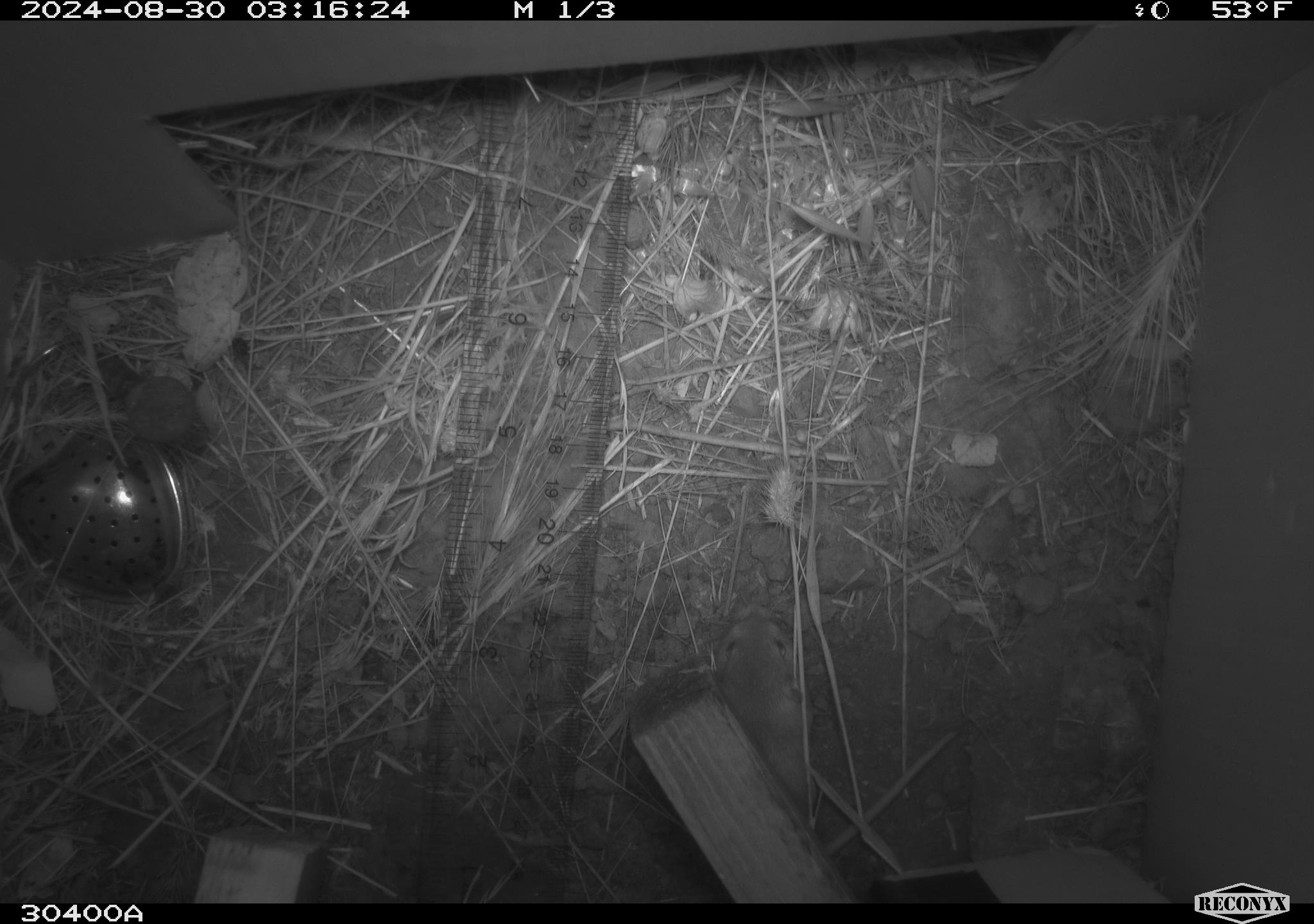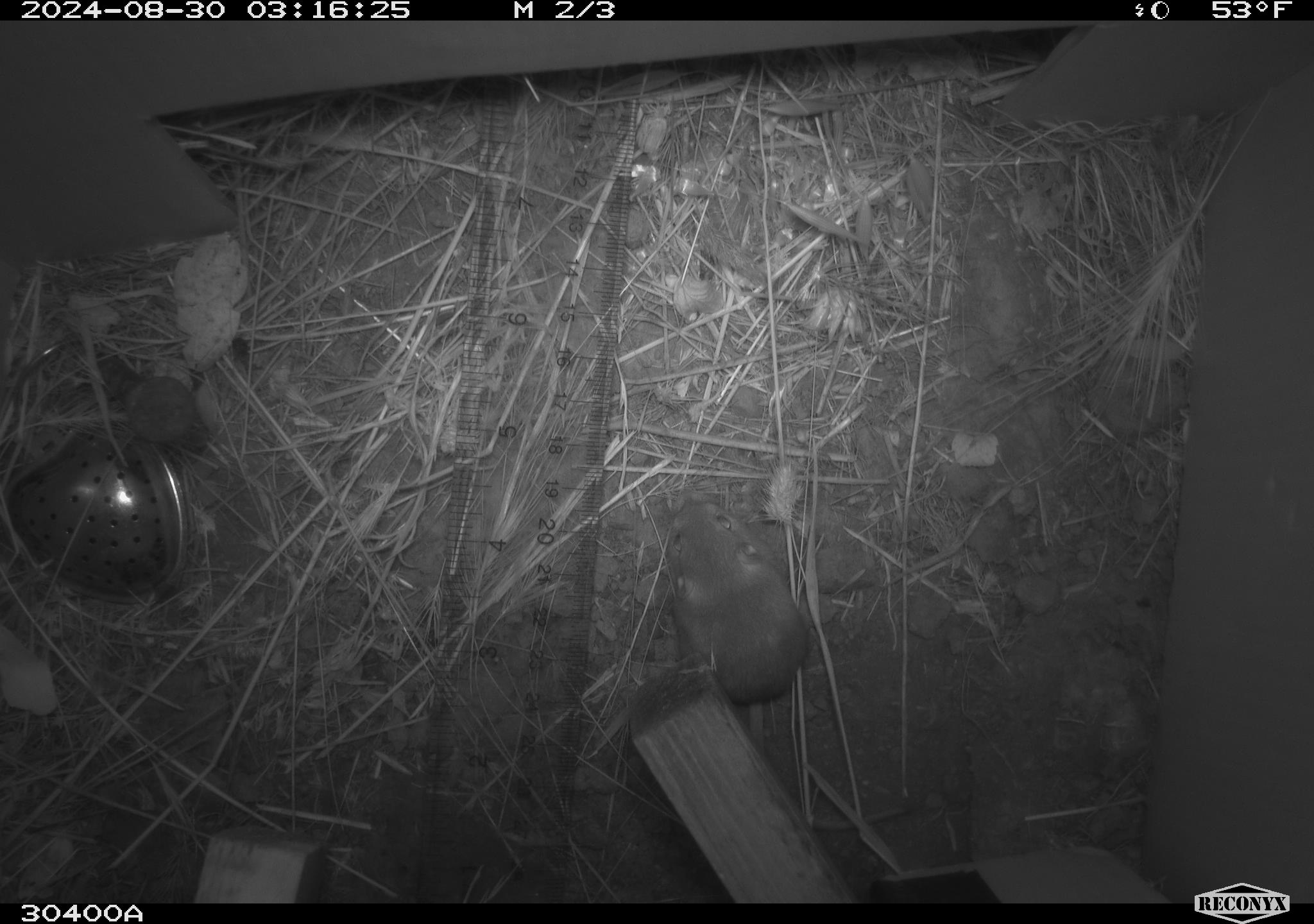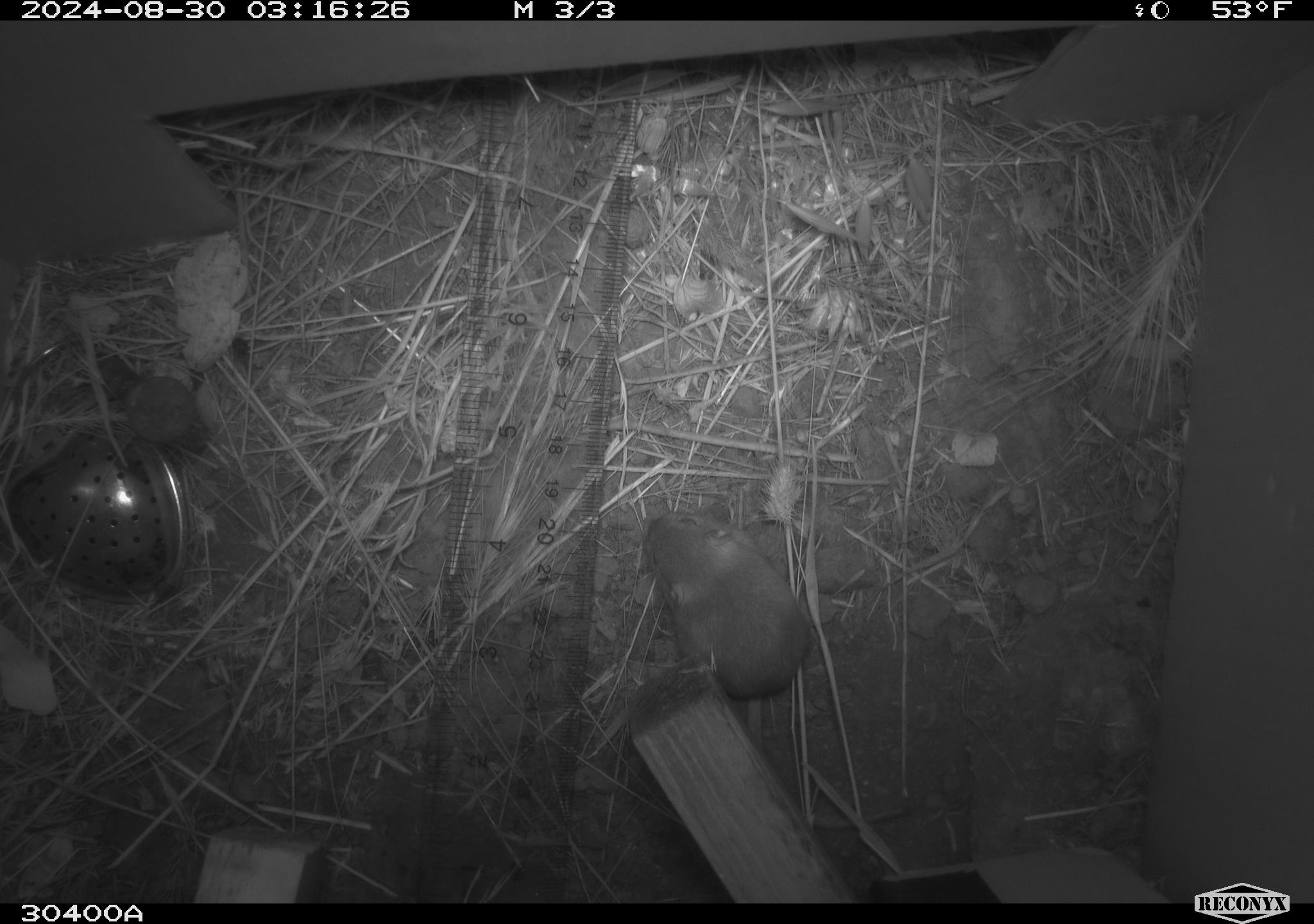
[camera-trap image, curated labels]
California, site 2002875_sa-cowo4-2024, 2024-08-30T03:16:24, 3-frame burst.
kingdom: Animalia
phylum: Chordata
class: Mammalia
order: Rodentia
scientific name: Rodentia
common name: rodent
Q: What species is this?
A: Rodent (Rodentia).